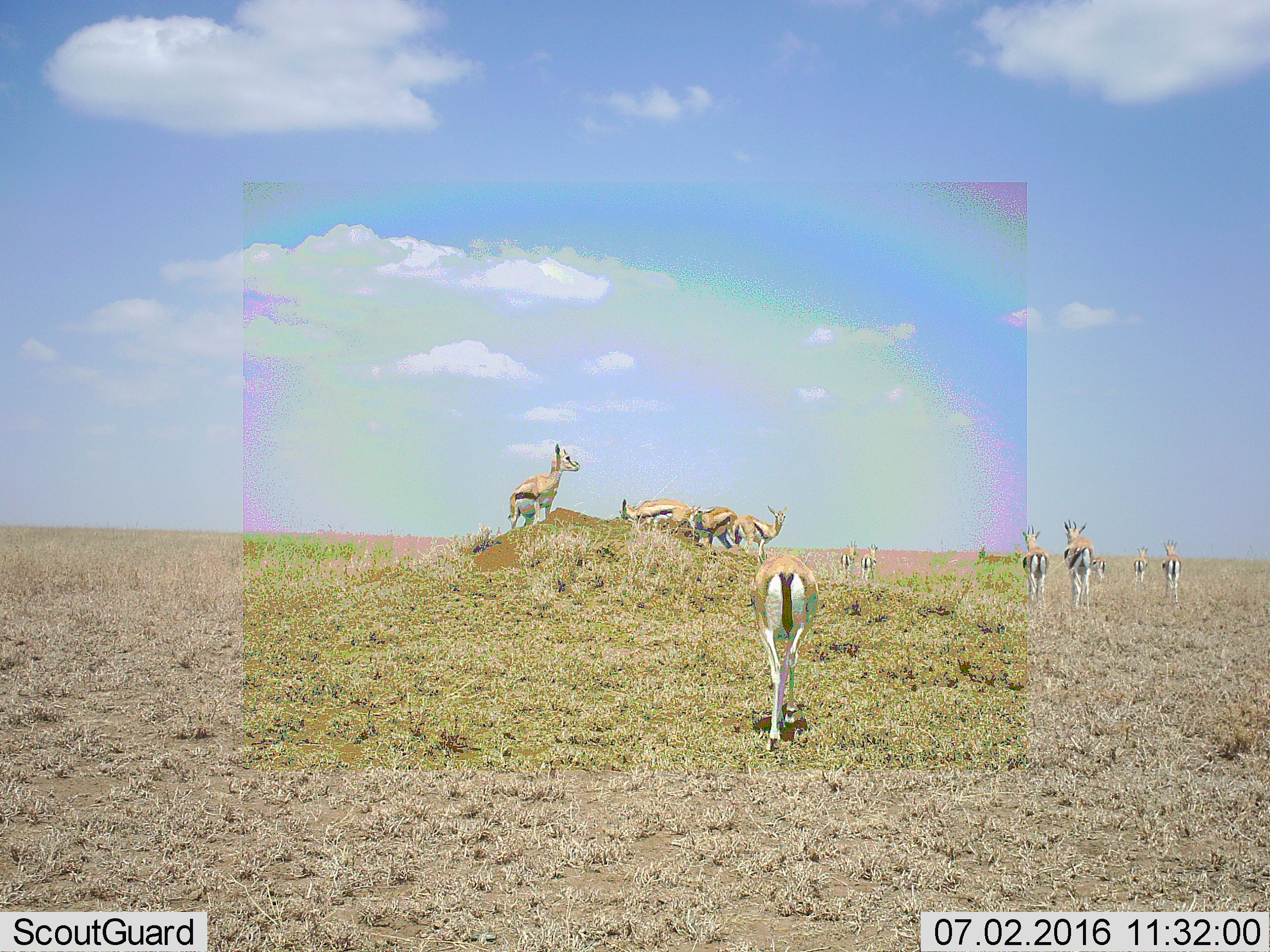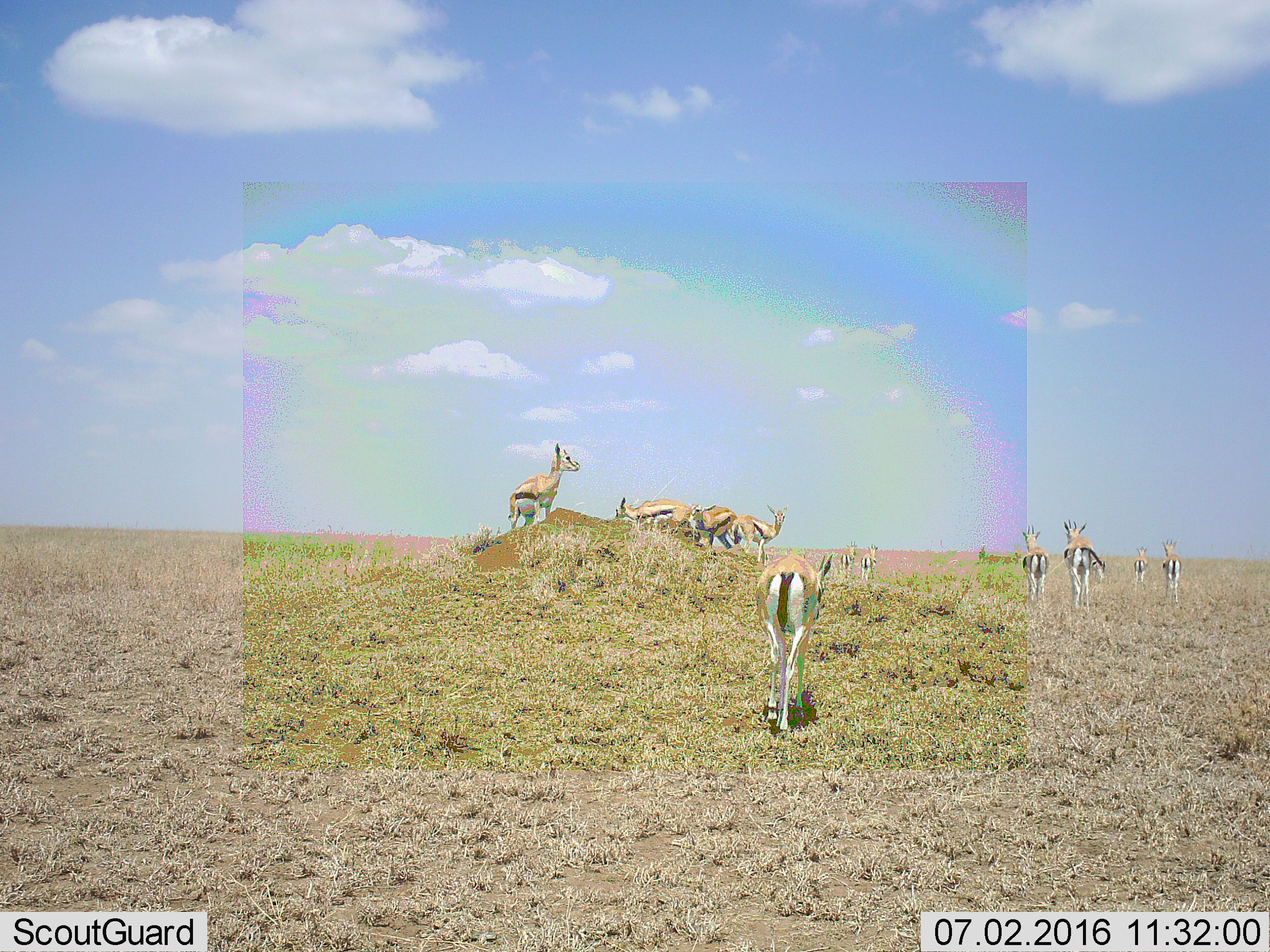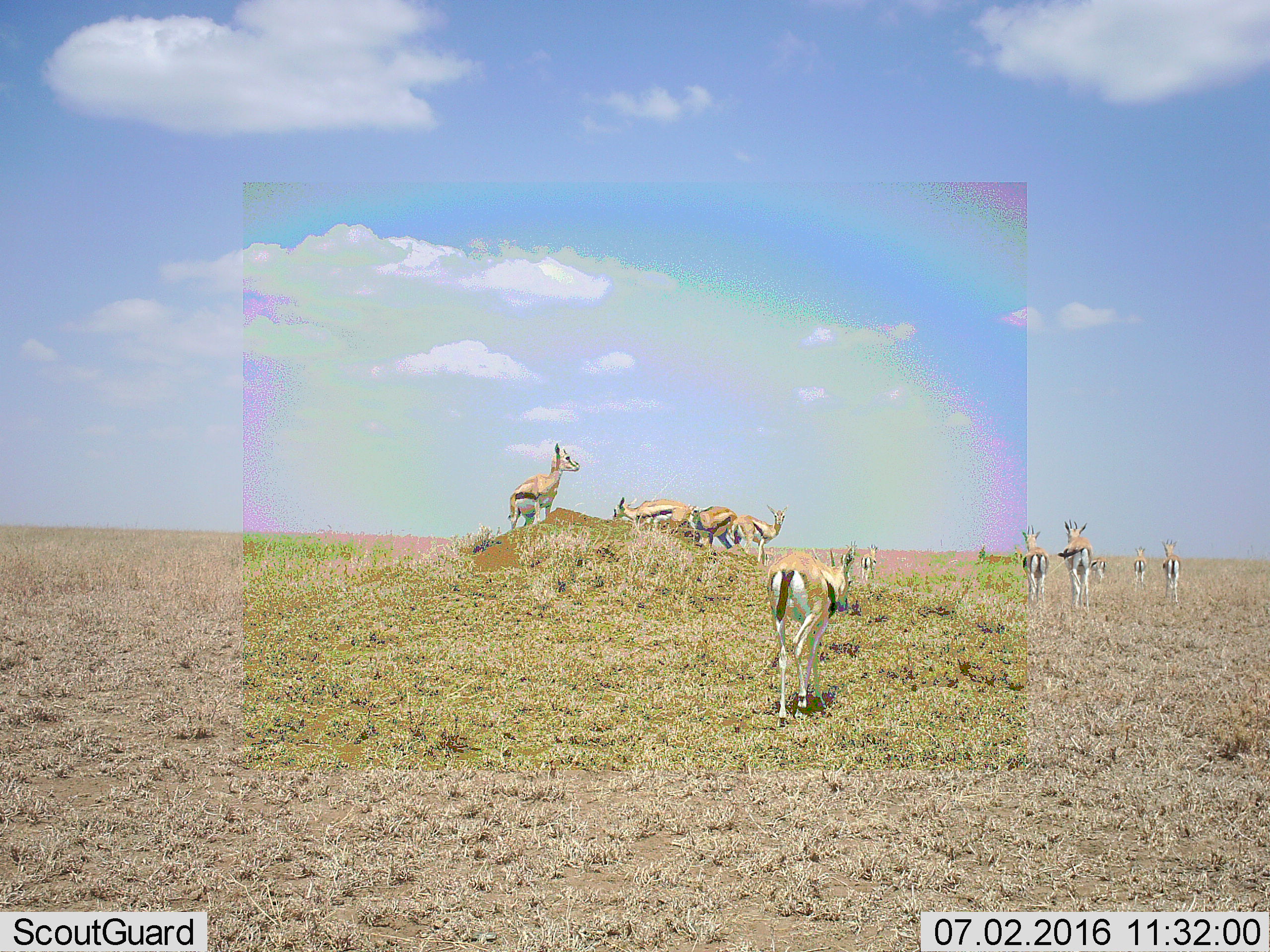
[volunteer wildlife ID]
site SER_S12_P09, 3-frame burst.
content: unidentified animal